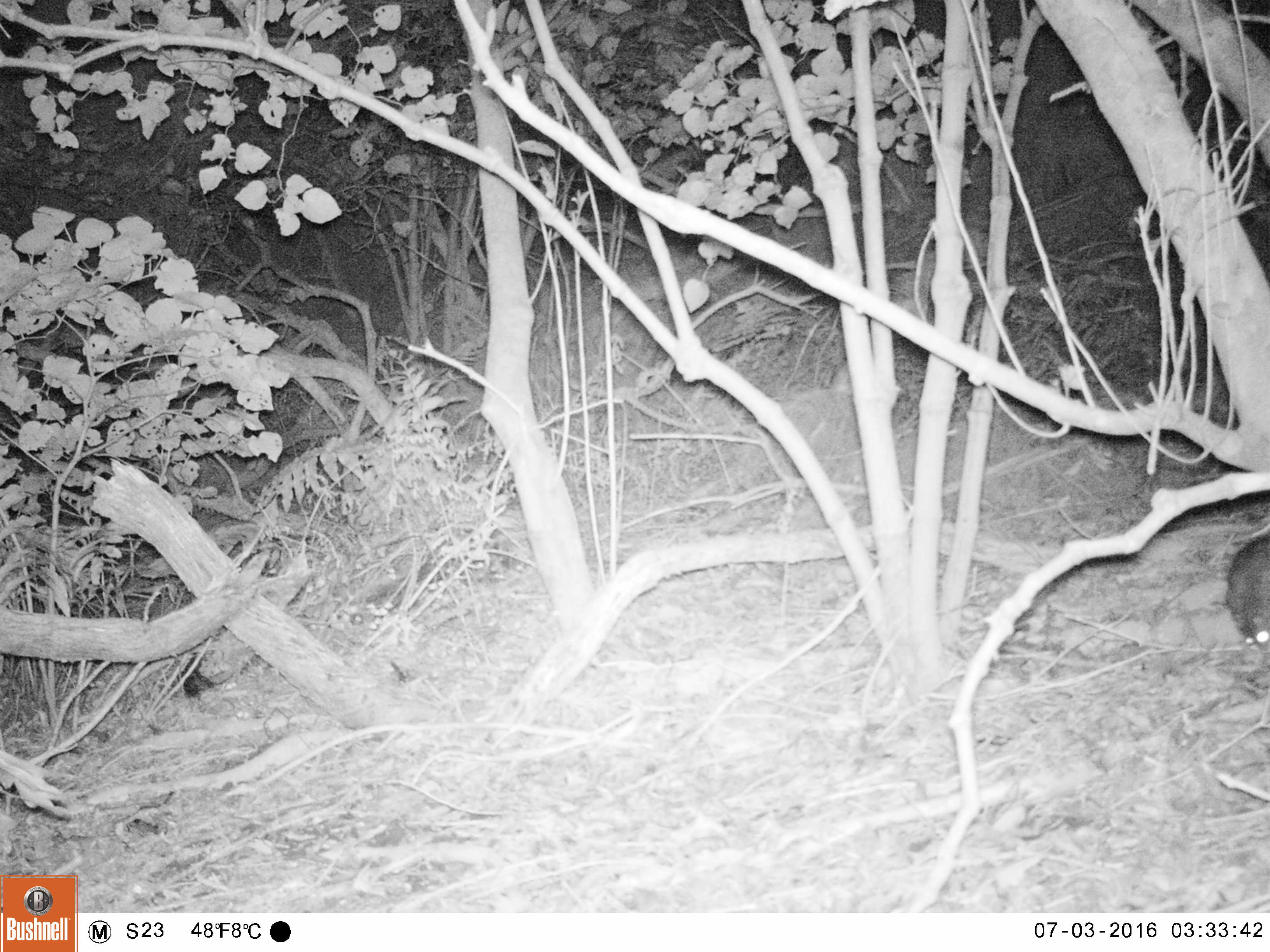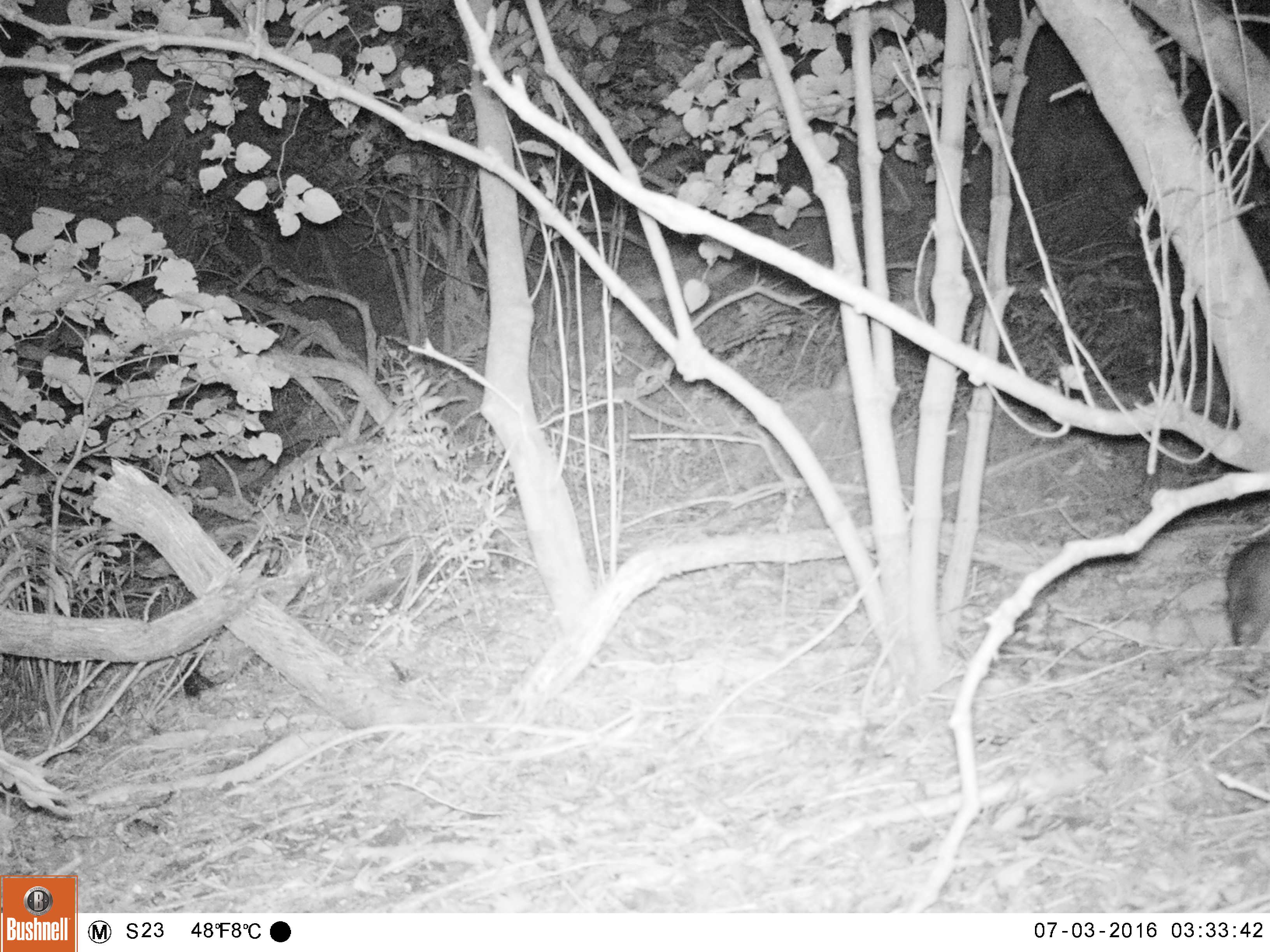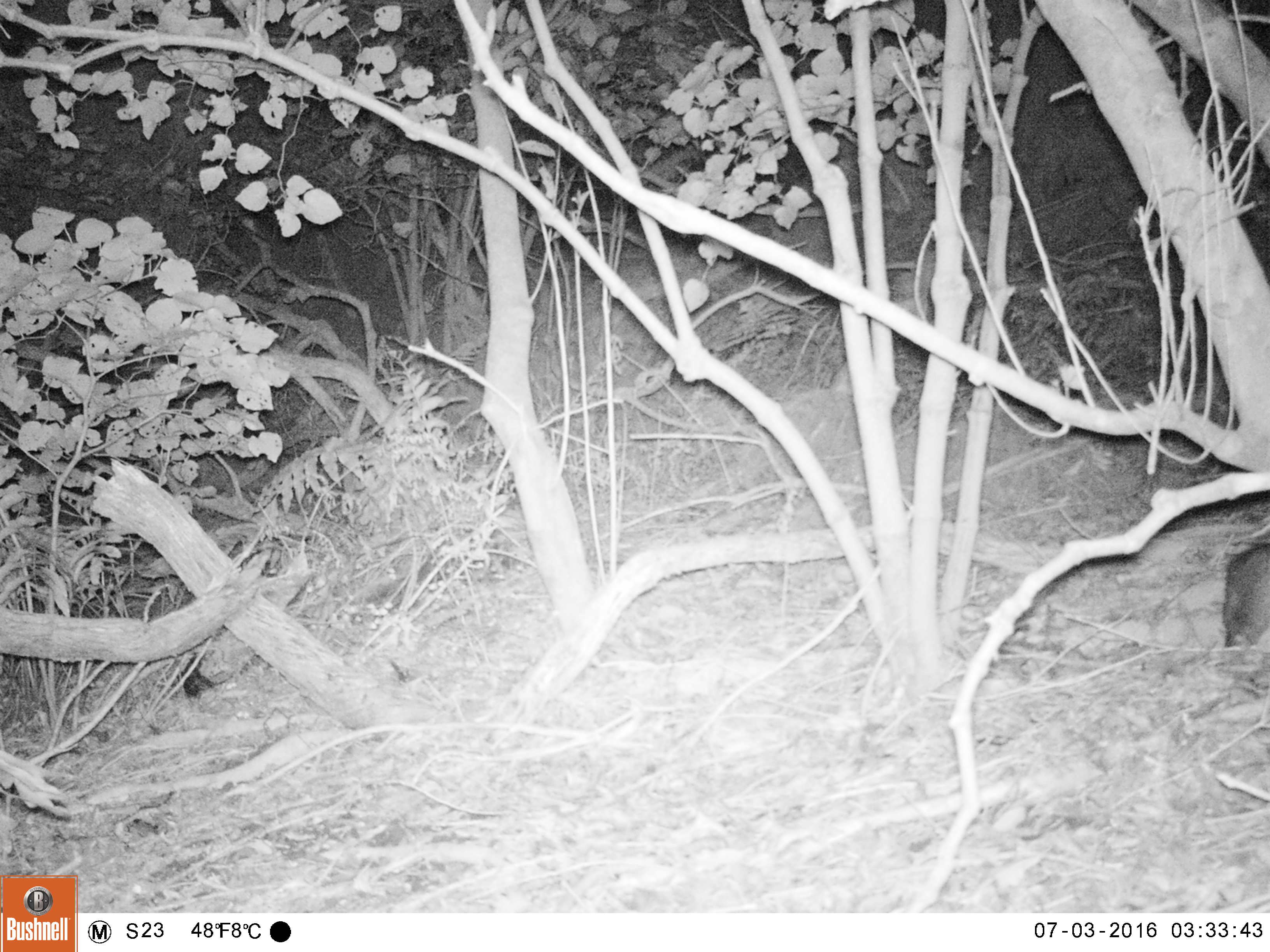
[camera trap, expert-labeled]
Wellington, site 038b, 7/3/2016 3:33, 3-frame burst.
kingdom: Animalia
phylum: Chordata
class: Mammalia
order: Rodentia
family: Muridae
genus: Rattus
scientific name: Rattus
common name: rat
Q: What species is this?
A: Rat (Rattus).